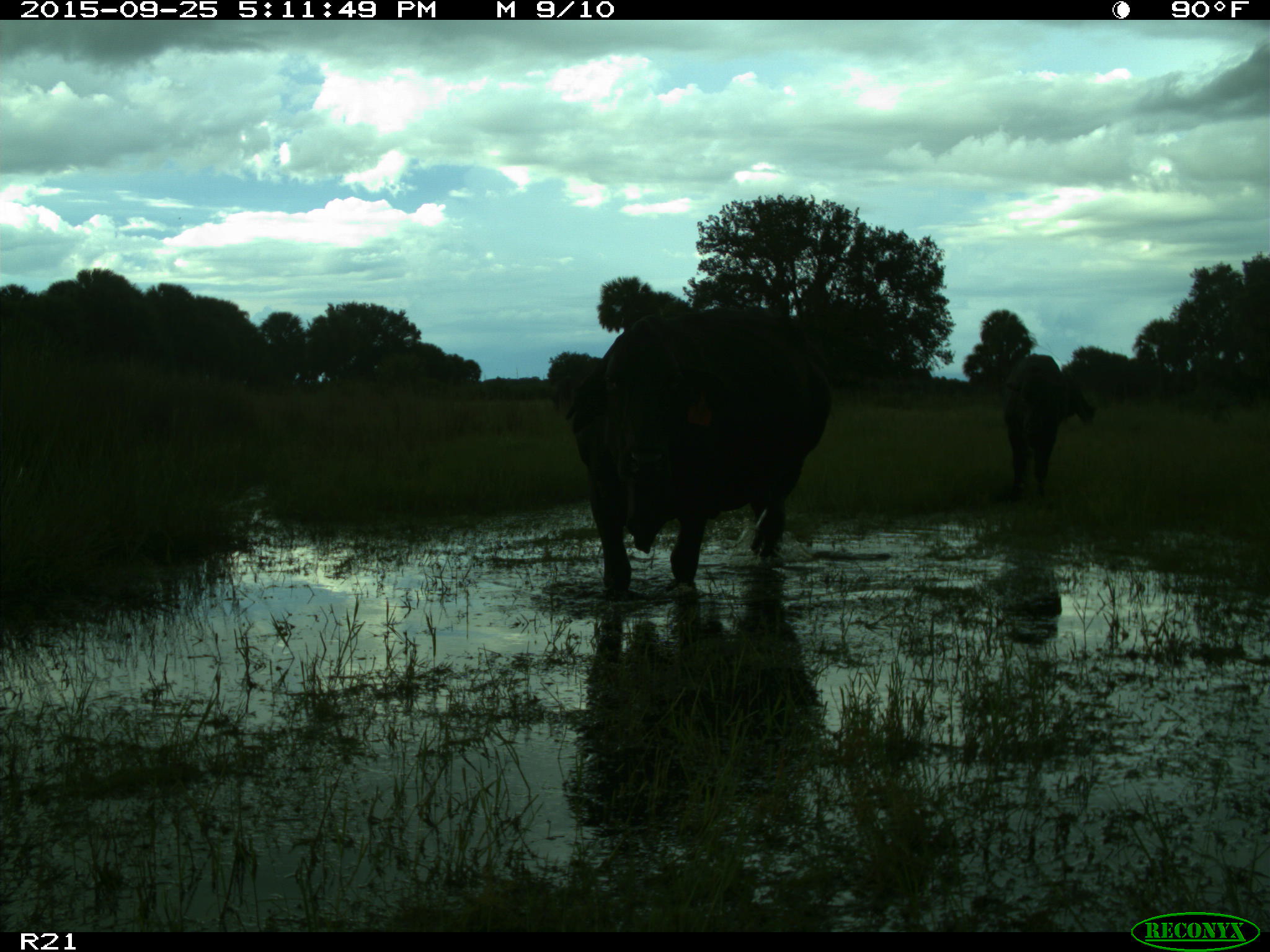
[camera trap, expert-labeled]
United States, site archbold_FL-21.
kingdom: Animalia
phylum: Chordata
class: Mammalia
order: Artiodactyla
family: Bovidae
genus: Bos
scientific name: Bos taurus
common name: domestic cow